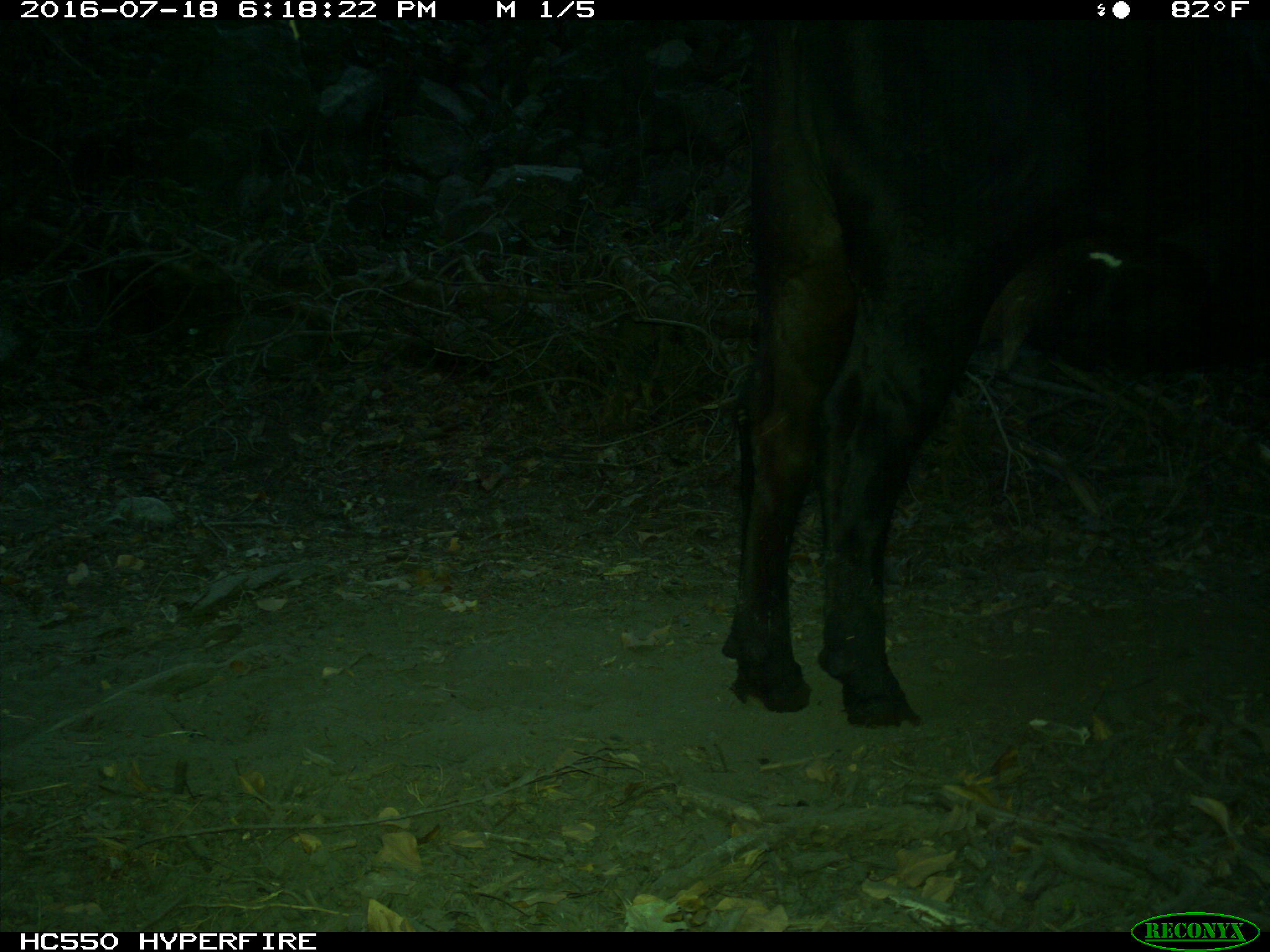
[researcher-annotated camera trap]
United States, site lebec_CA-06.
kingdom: Animalia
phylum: Chordata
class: Mammalia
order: Artiodactyla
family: Bovidae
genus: Bos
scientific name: Bos taurus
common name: domestic cow